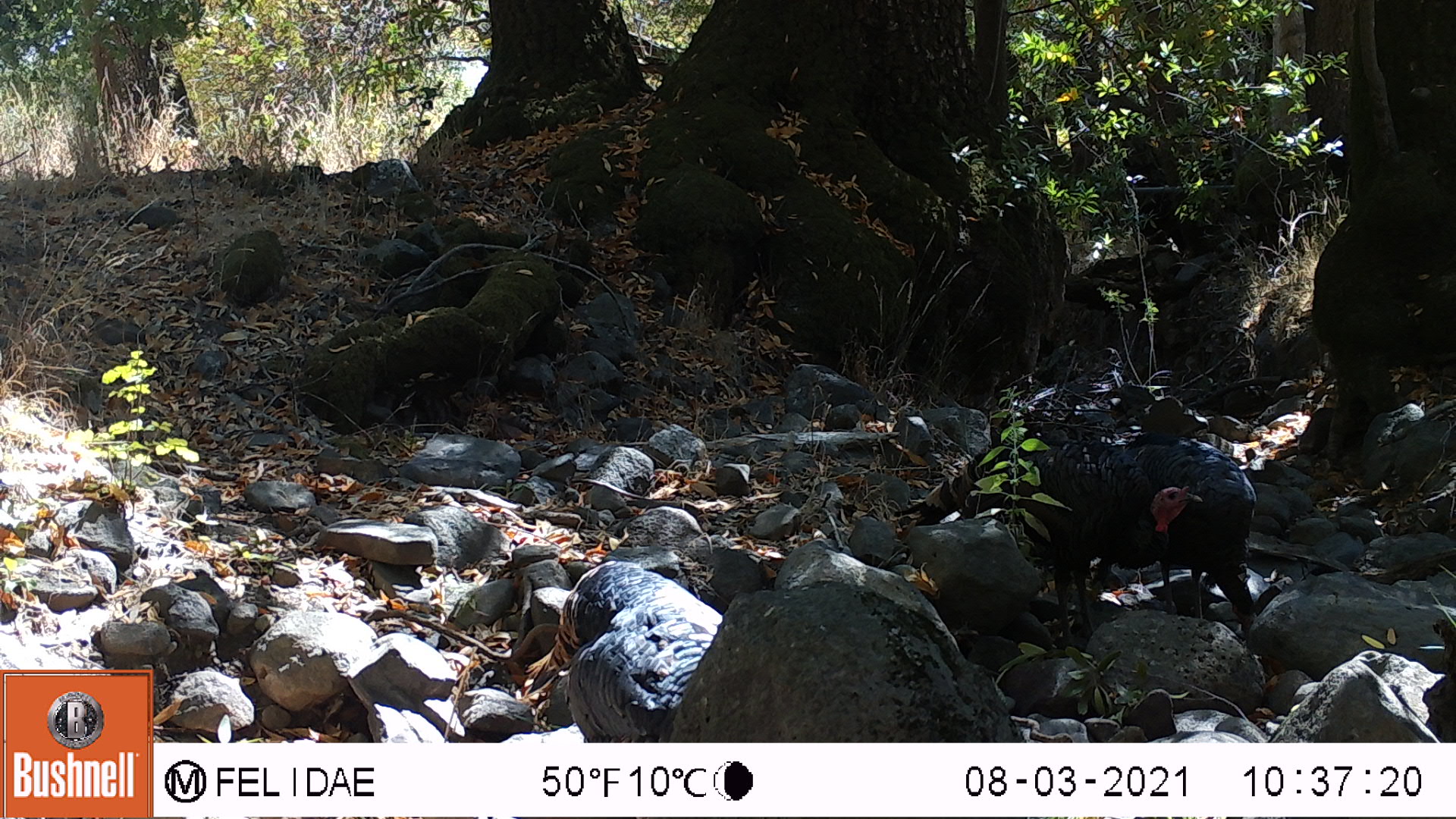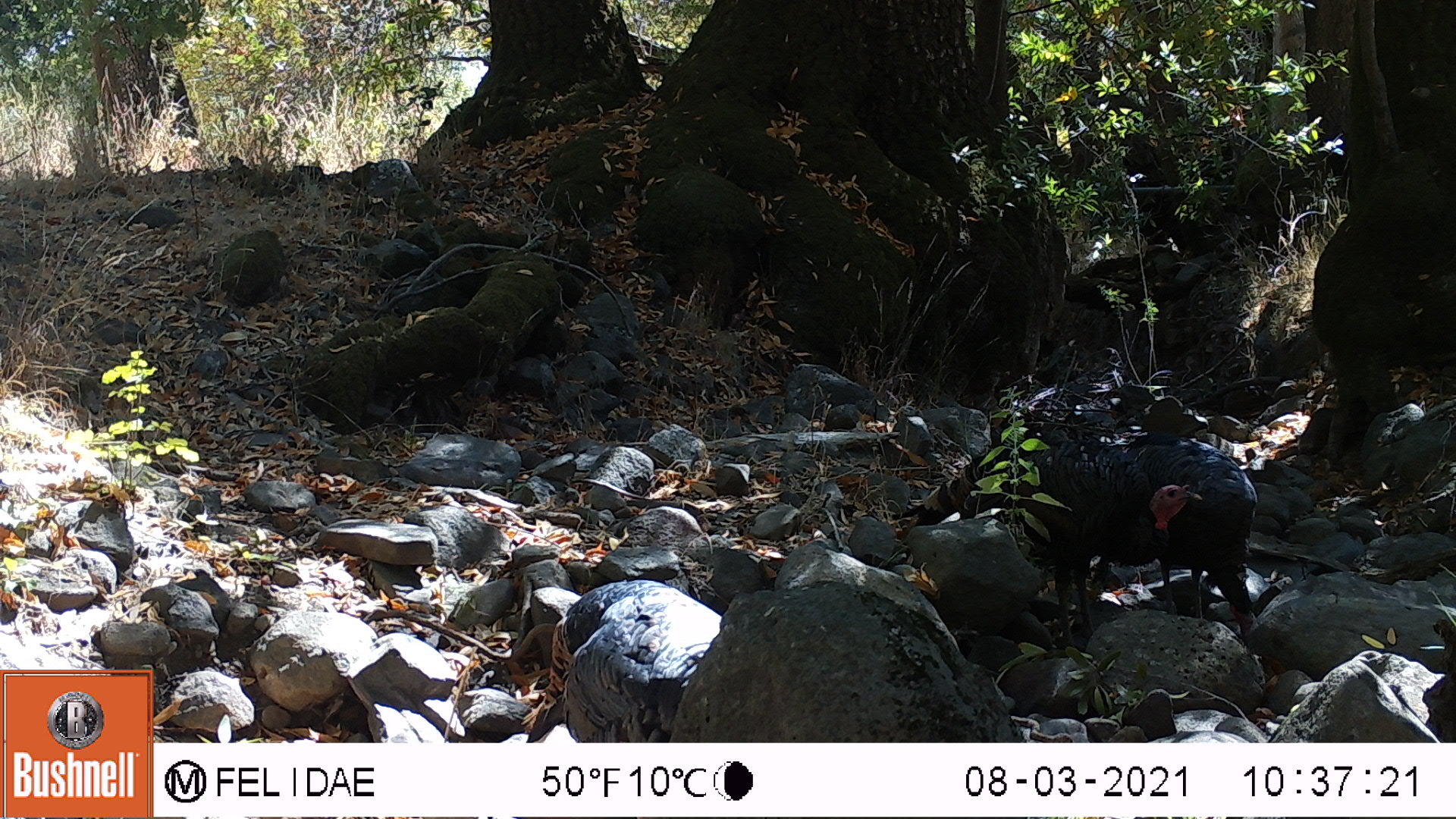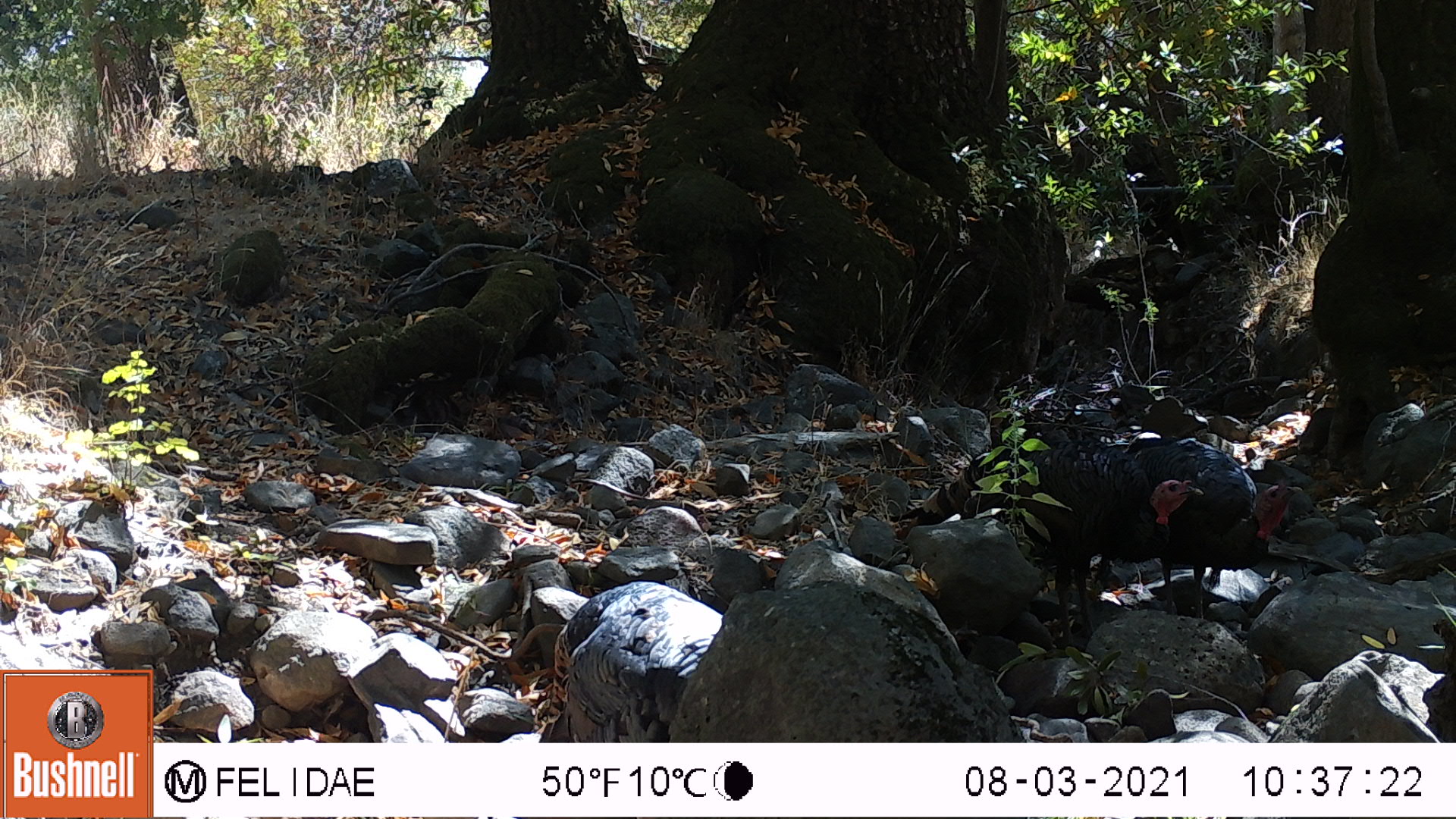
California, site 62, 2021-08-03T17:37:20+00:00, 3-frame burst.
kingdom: Animalia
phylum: Chordata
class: Aves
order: Galliformes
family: Phasianidae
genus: Meleagris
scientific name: Meleagris gallopavo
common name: turkey